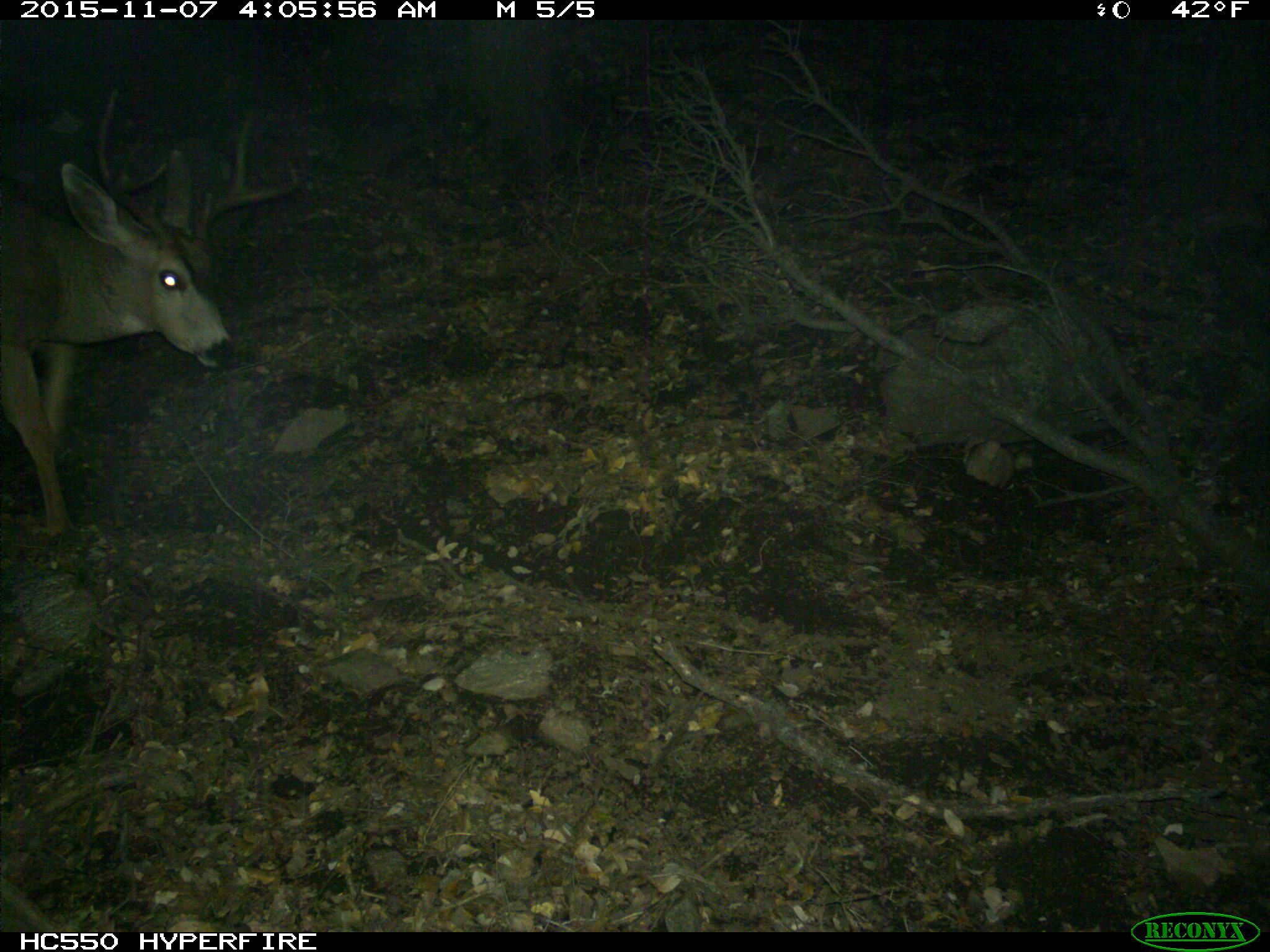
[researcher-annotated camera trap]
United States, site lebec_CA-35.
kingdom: Animalia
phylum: Chordata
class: Mammalia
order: Artiodactyla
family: Cervidae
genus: Odocoileus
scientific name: Odocoileus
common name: deer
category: unidentified deer